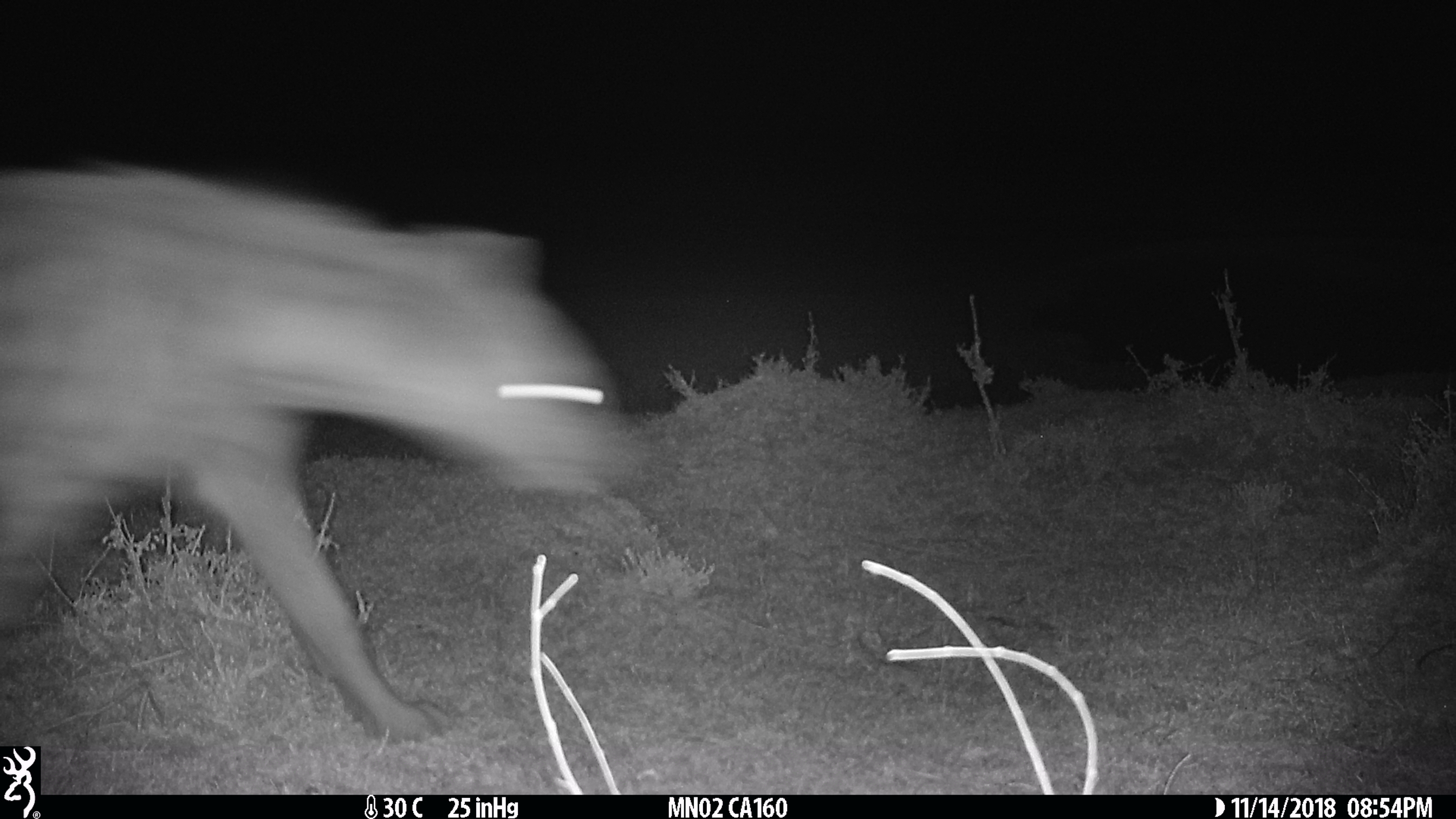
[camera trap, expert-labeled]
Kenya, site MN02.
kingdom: Animalia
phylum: Chordata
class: Mammalia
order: Carnivora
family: Hyaenidae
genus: Crocuta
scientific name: Crocuta crocuta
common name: spotted hyena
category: hyena spotted